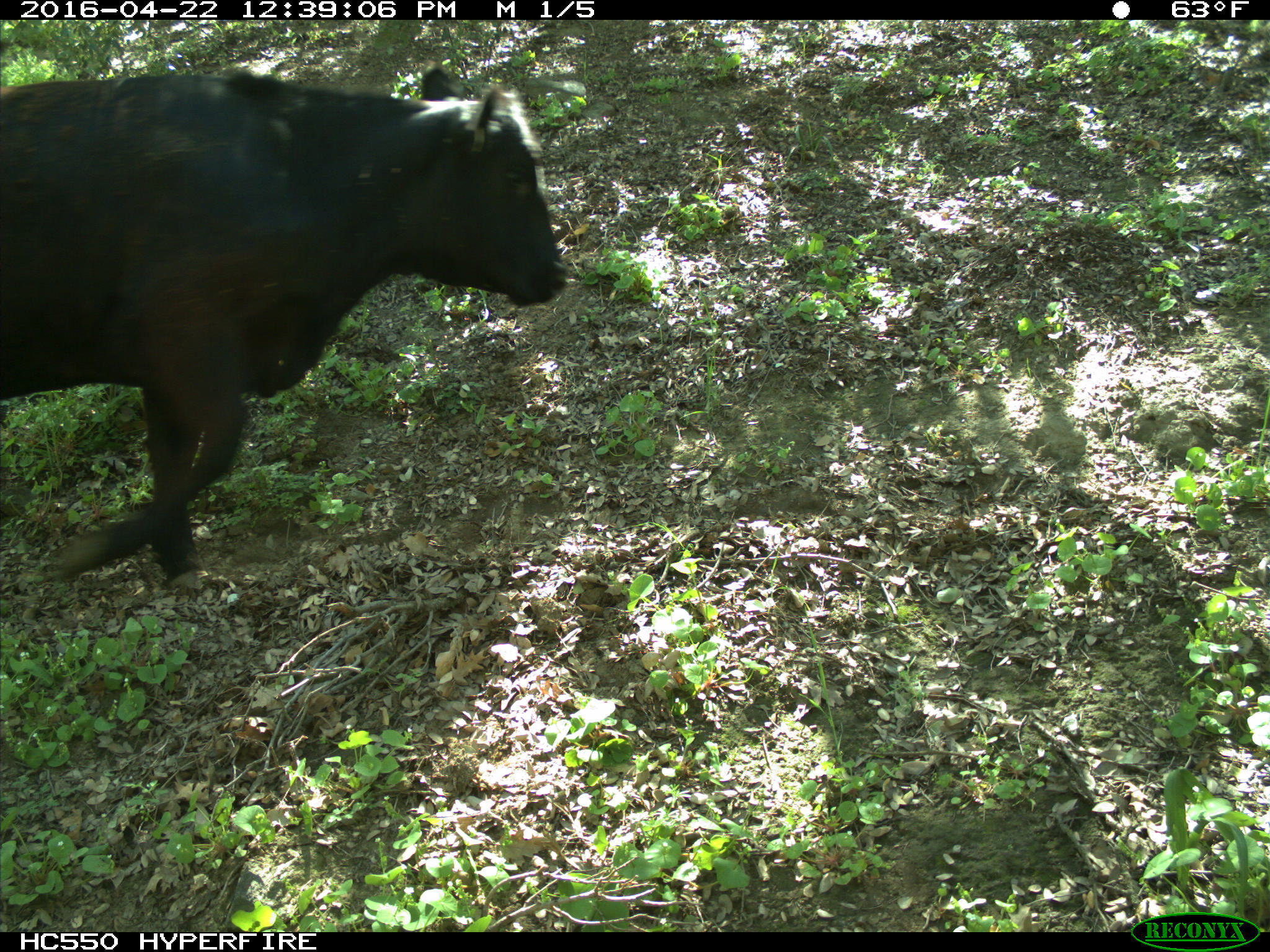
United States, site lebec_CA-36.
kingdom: Animalia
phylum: Chordata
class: Mammalia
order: Artiodactyla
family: Bovidae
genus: Bos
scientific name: Bos taurus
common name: domestic cow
Bos taurus (domestic cow).